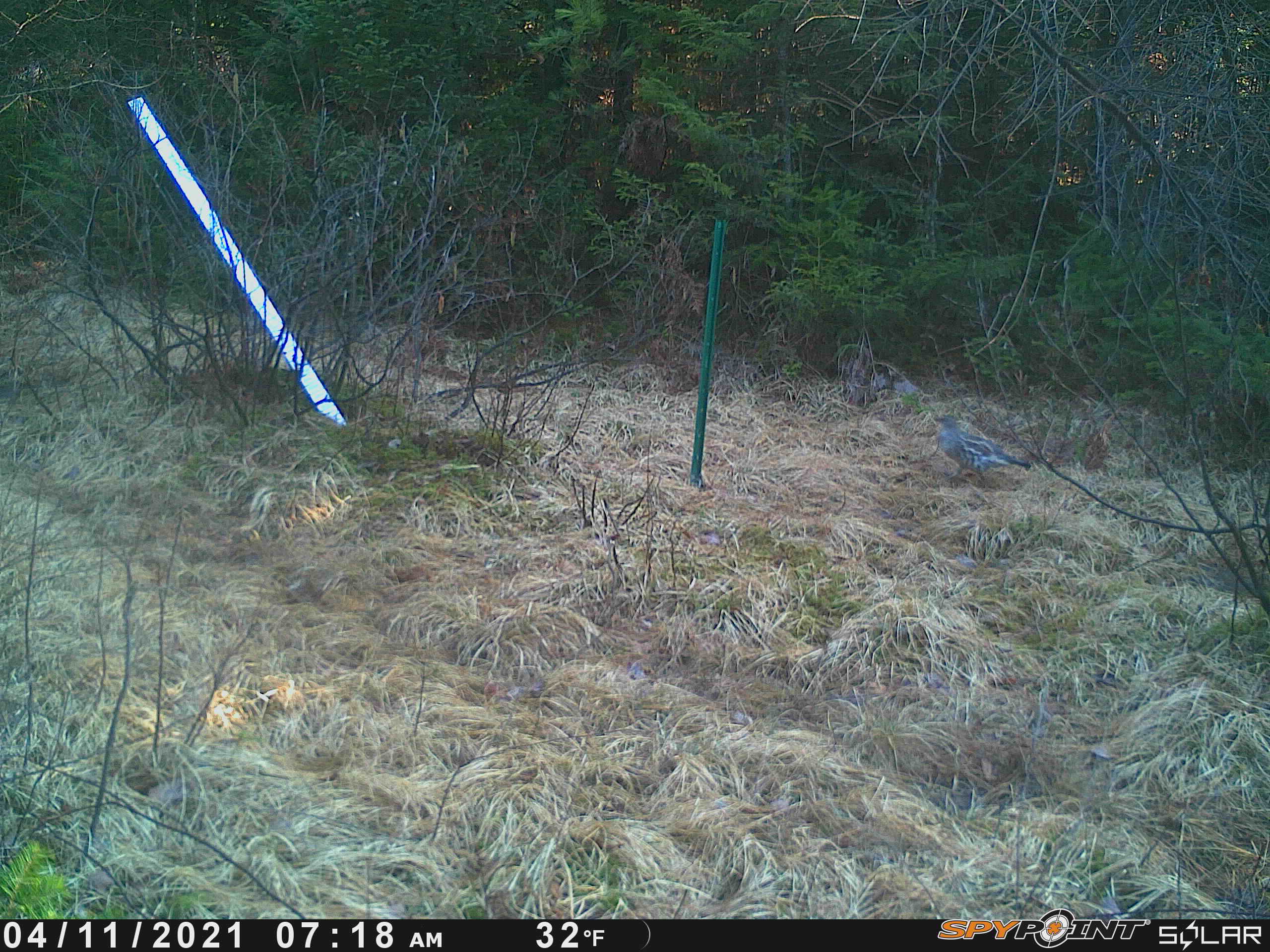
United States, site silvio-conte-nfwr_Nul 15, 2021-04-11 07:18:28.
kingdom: Animalia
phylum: Chordata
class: Aves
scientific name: Aves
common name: bird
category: bird sp.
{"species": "bird sp. (bird) (Aves)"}